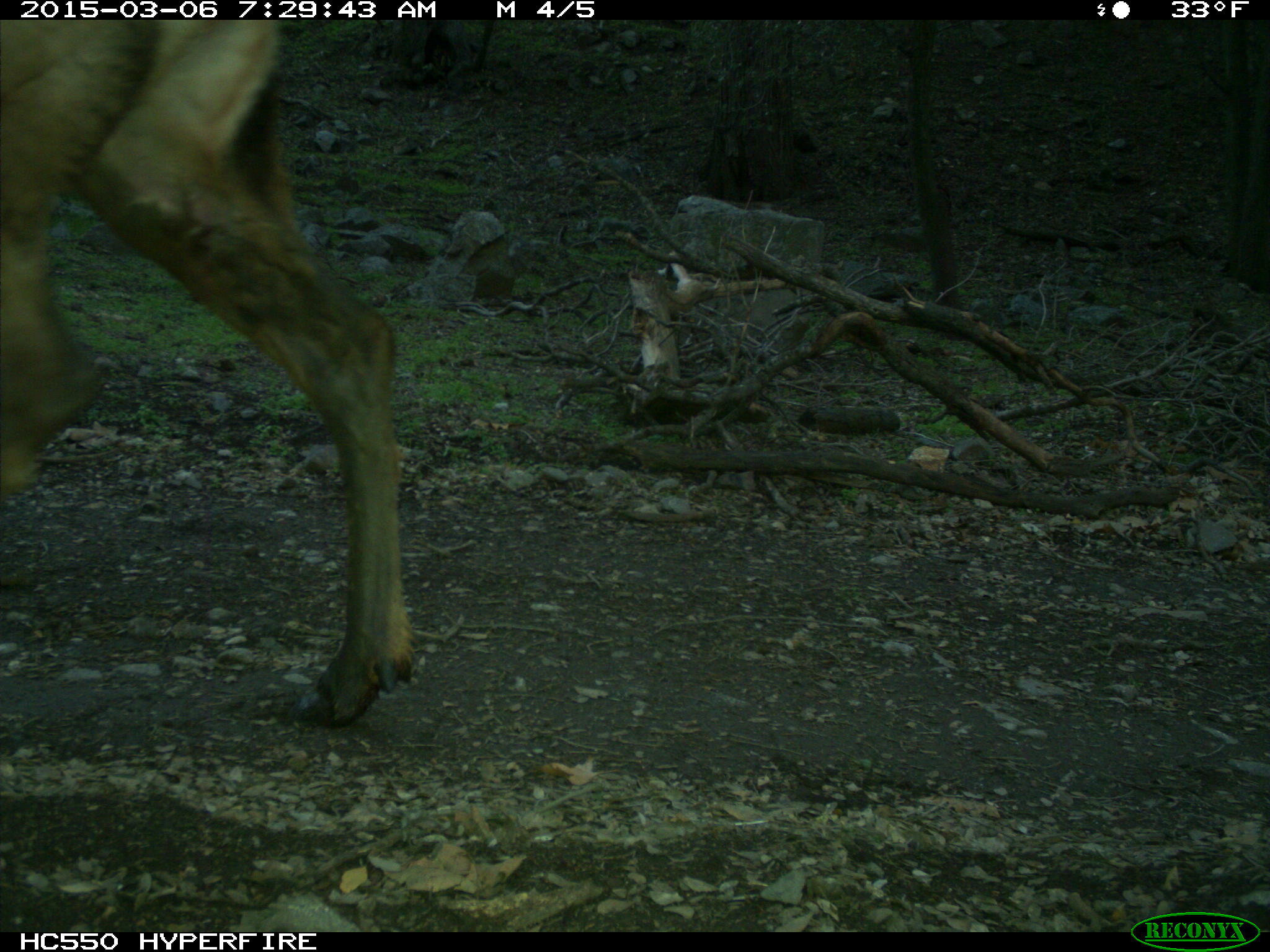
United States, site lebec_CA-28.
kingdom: Animalia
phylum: Chordata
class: Mammalia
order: Artiodactyla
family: Cervidae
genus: Cervus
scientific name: Cervus canadensis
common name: elk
Cervus canadensis (elk).